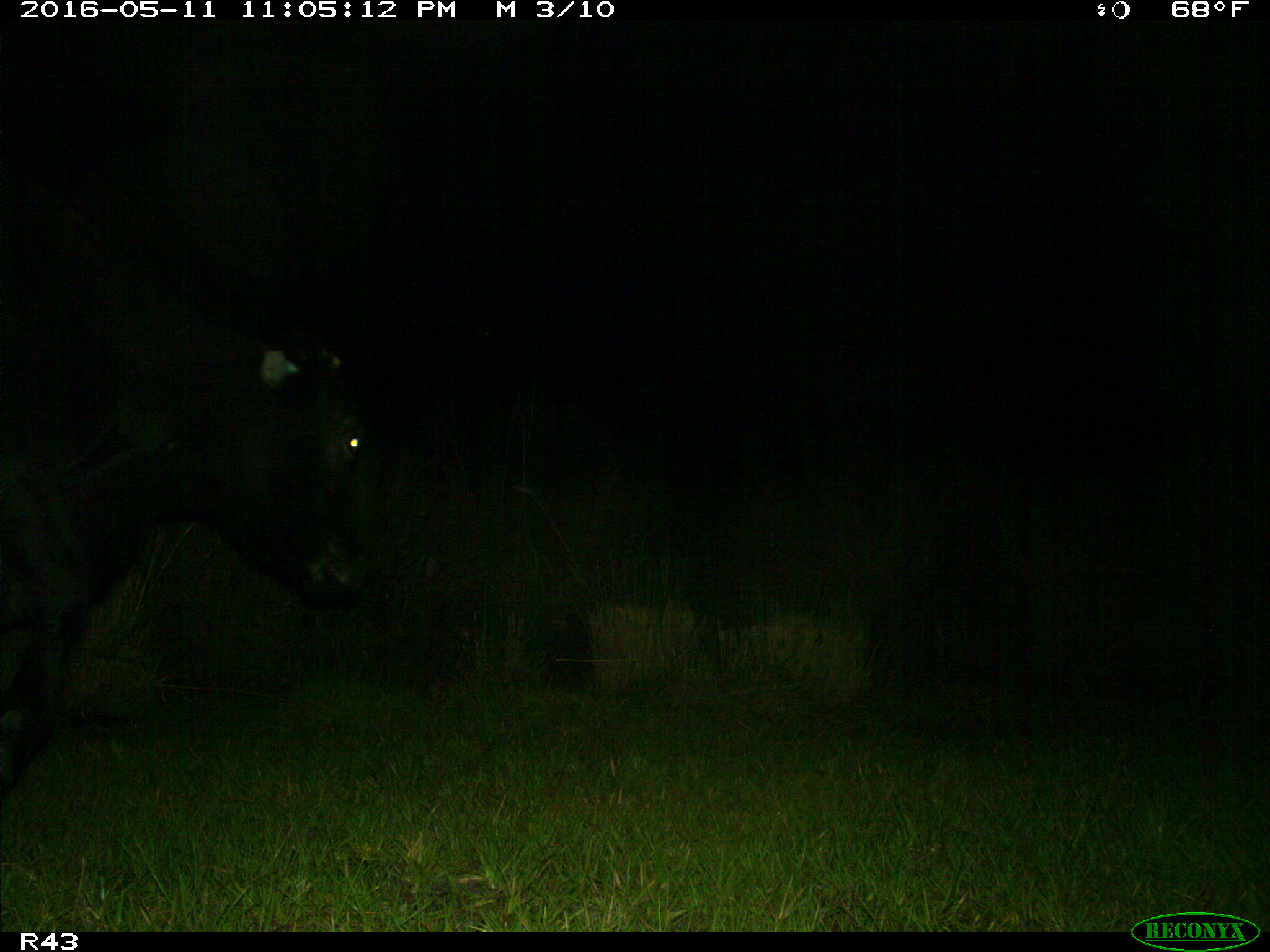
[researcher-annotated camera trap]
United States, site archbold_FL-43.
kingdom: Animalia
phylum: Chordata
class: Mammalia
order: Artiodactyla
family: Bovidae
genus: Bos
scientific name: Bos taurus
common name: domestic cow